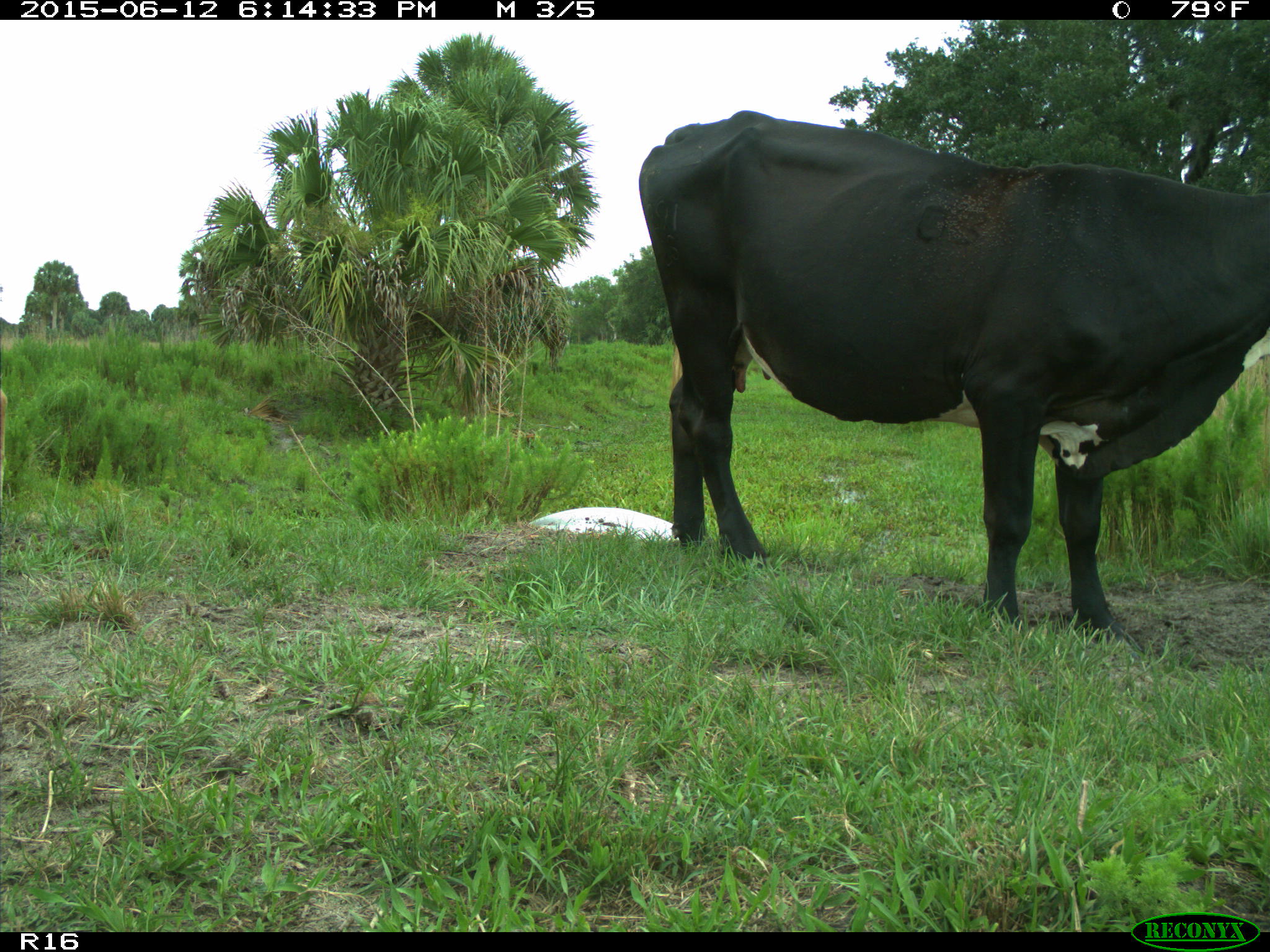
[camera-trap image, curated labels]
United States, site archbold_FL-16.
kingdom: Animalia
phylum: Chordata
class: Mammalia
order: Artiodactyla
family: Bovidae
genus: Bos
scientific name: Bos taurus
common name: domestic cow